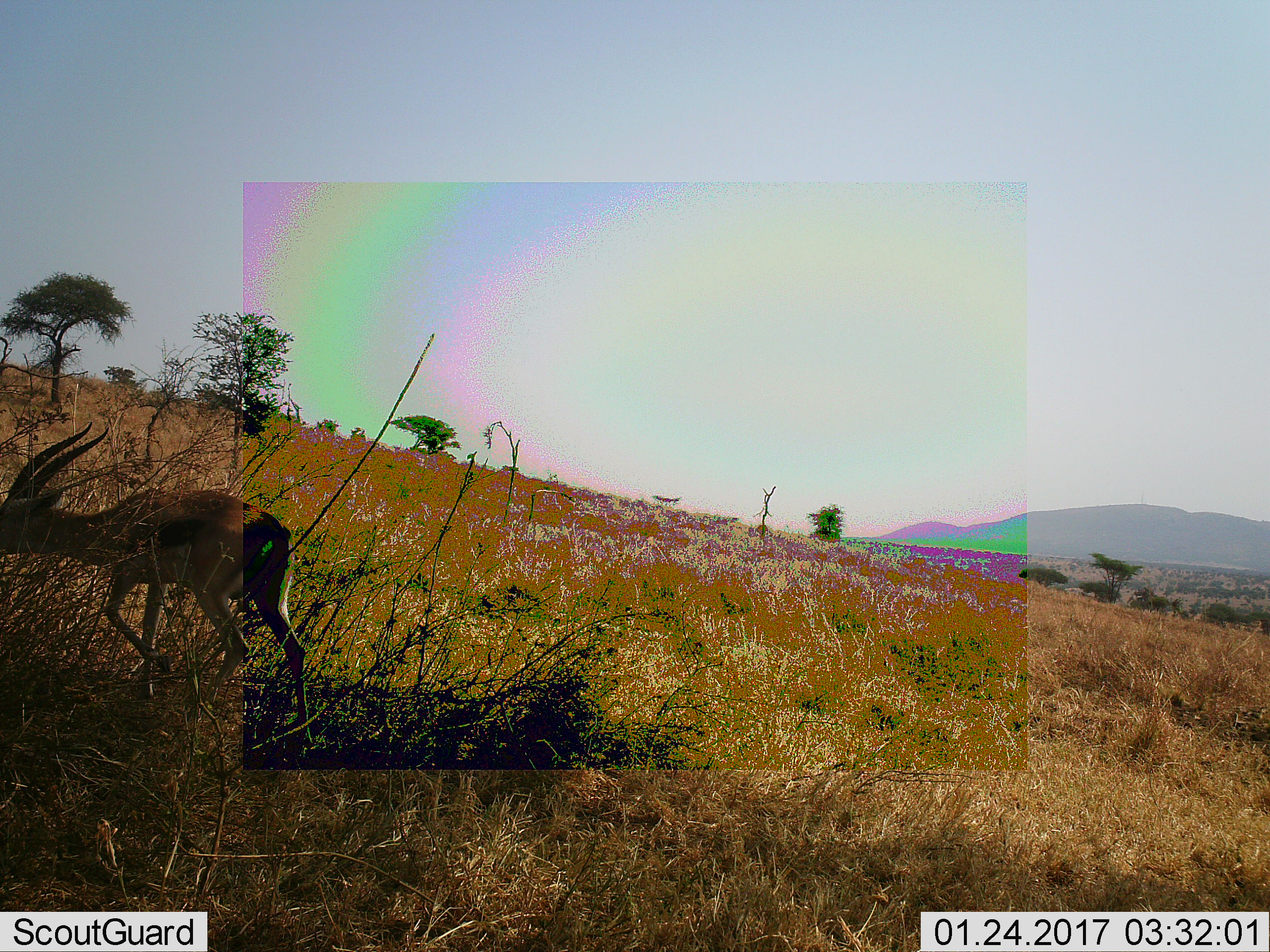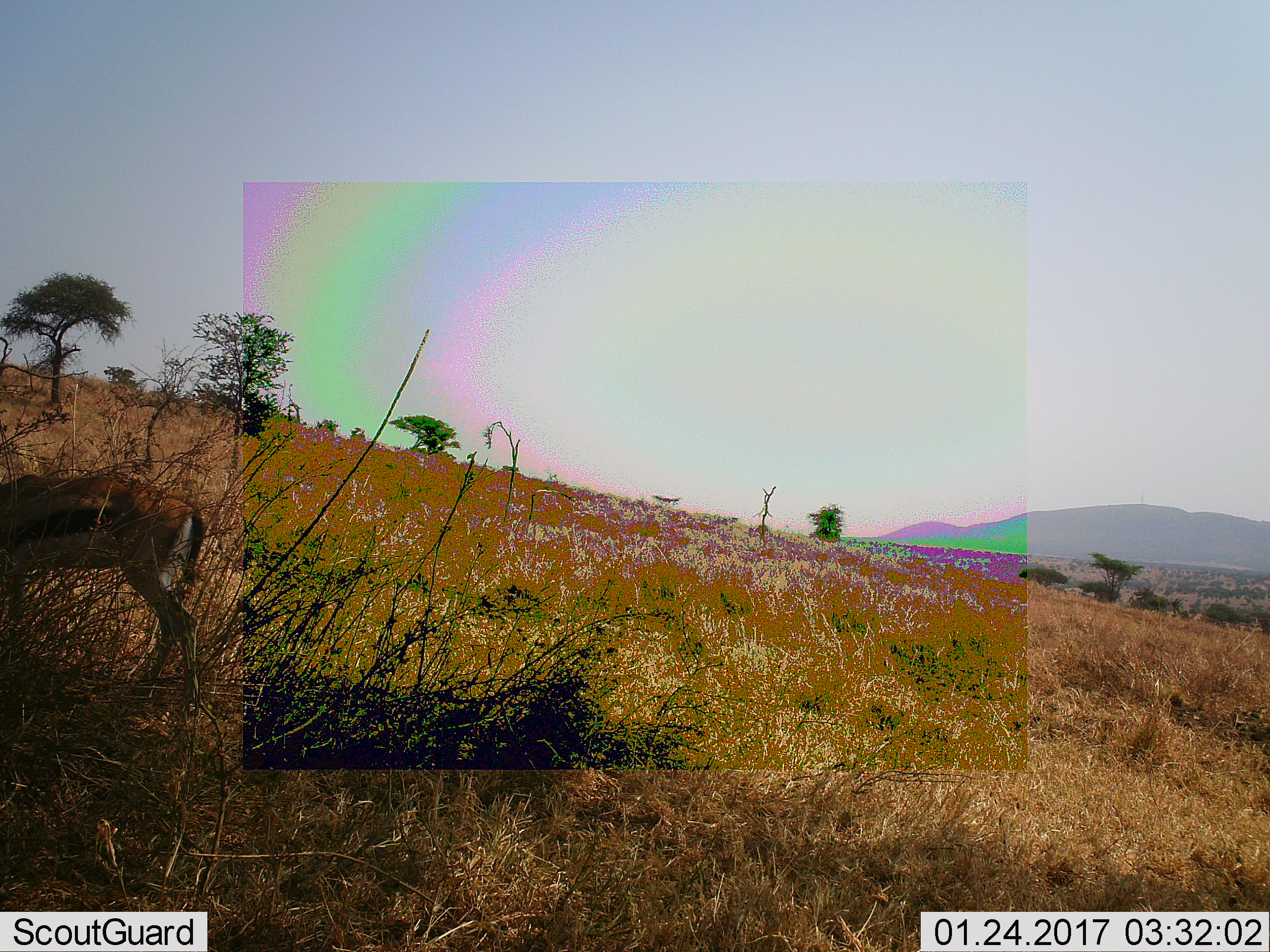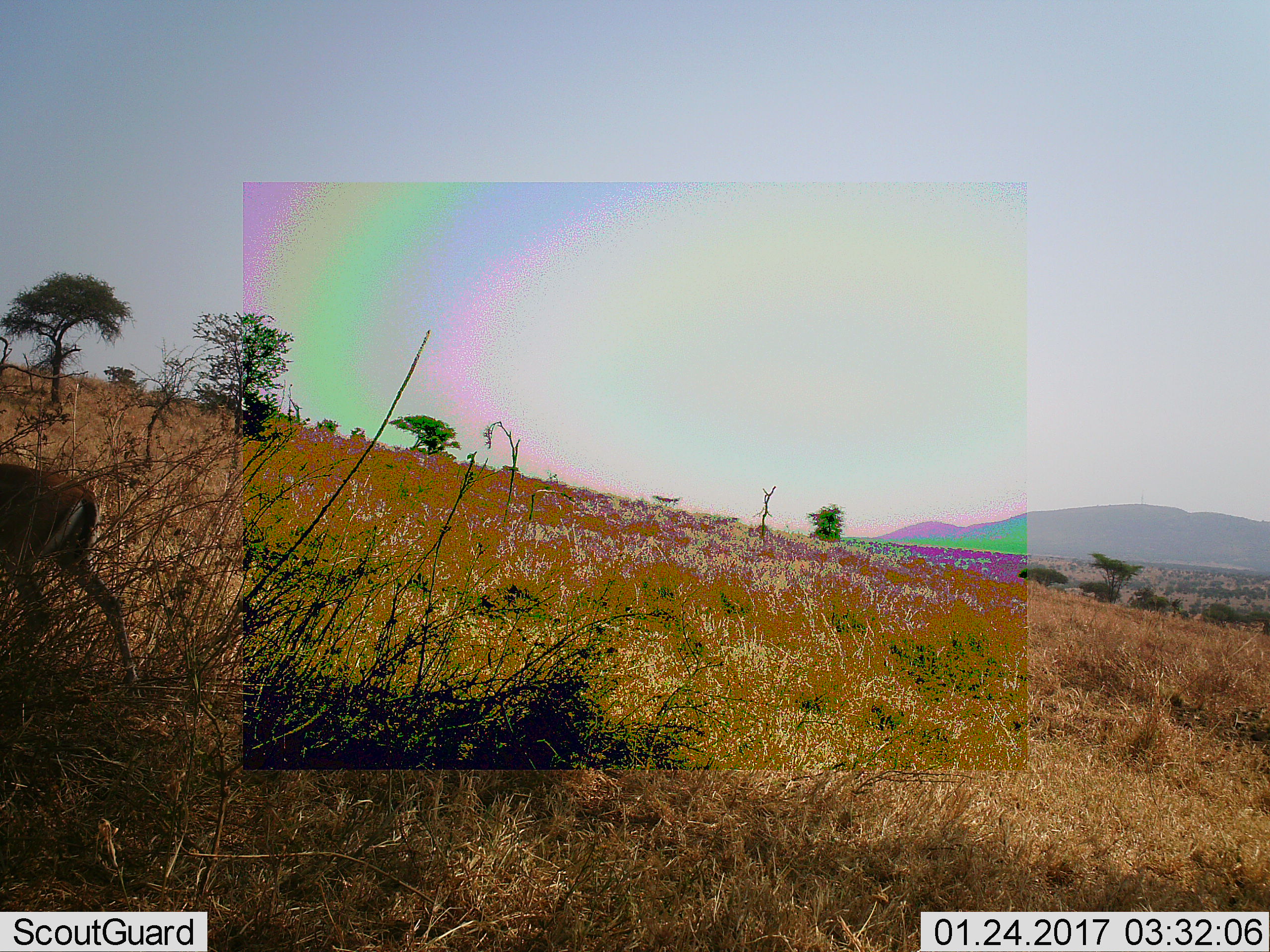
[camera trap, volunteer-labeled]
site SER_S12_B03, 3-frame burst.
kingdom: Animalia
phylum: Chordata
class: Mammalia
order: Artiodactyla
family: Bovidae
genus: Eudorcas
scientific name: Eudorcas thomsonii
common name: thomson's gazelle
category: gazellethomsons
Gazellethomsons (thomson's gazelle) (Eudorcas thomsonii), count 1. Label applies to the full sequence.